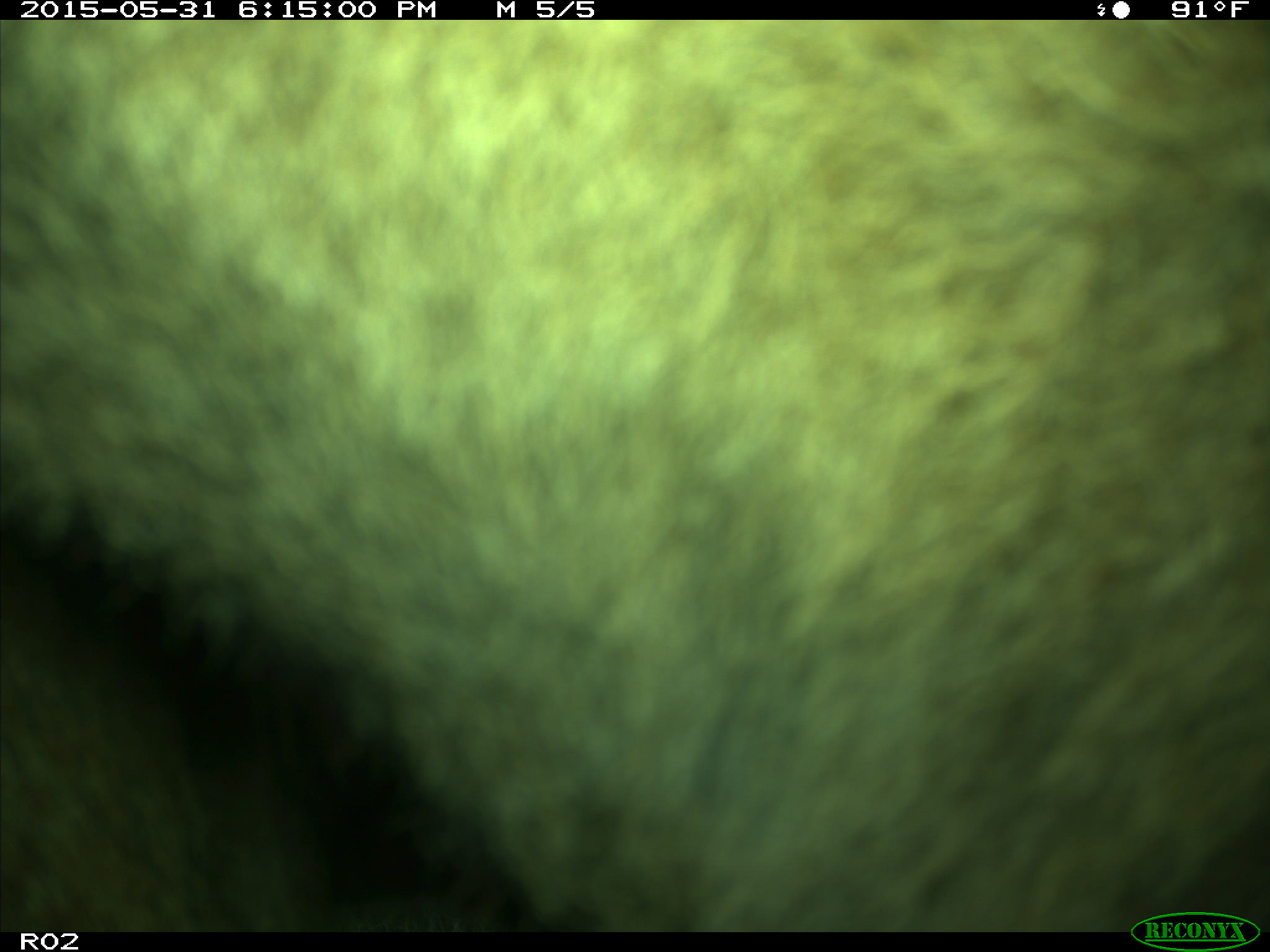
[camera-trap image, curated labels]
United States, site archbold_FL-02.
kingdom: Animalia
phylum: Chordata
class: Mammalia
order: Artiodactyla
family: Bovidae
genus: Bos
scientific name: Bos taurus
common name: domestic cow